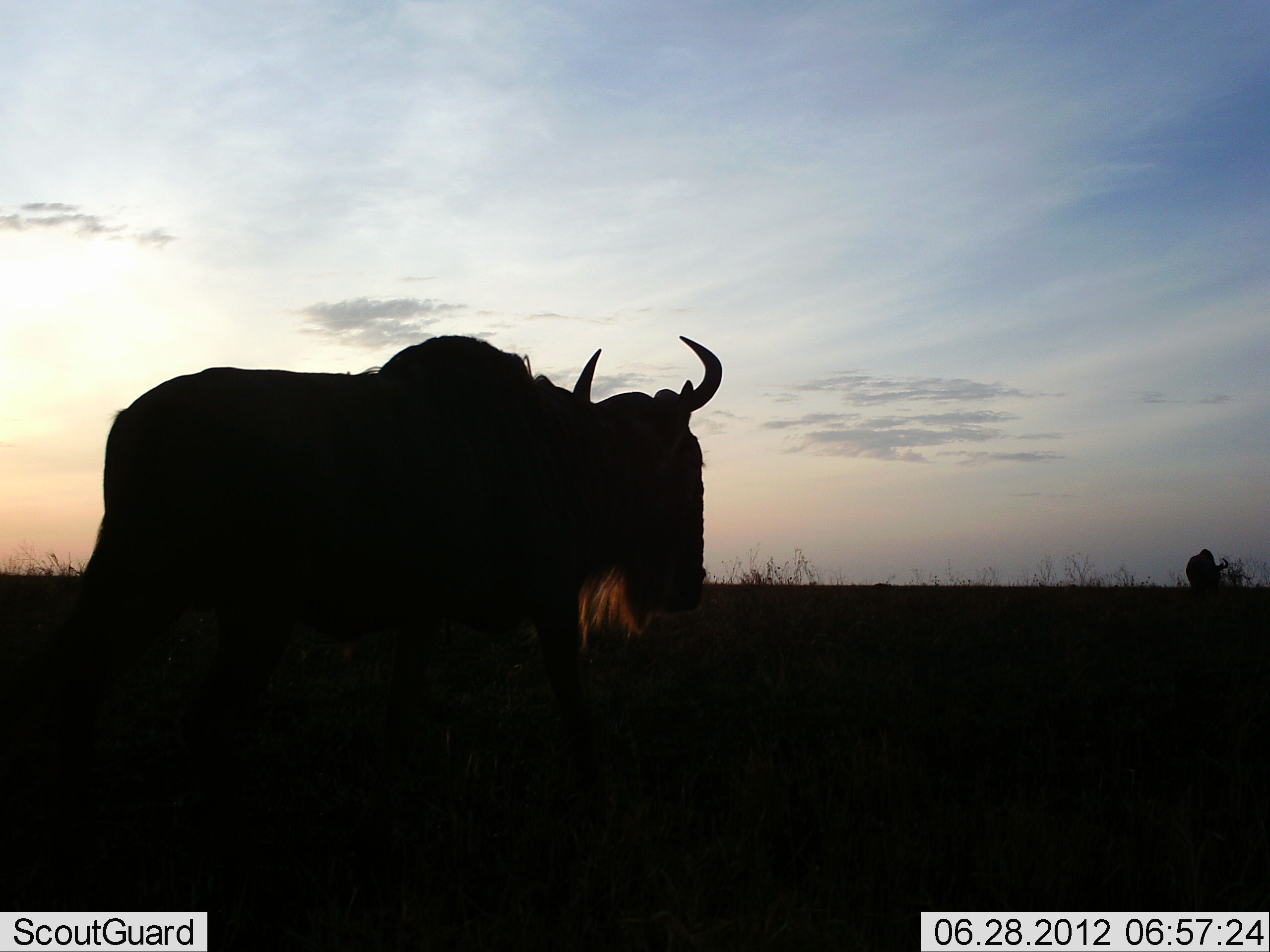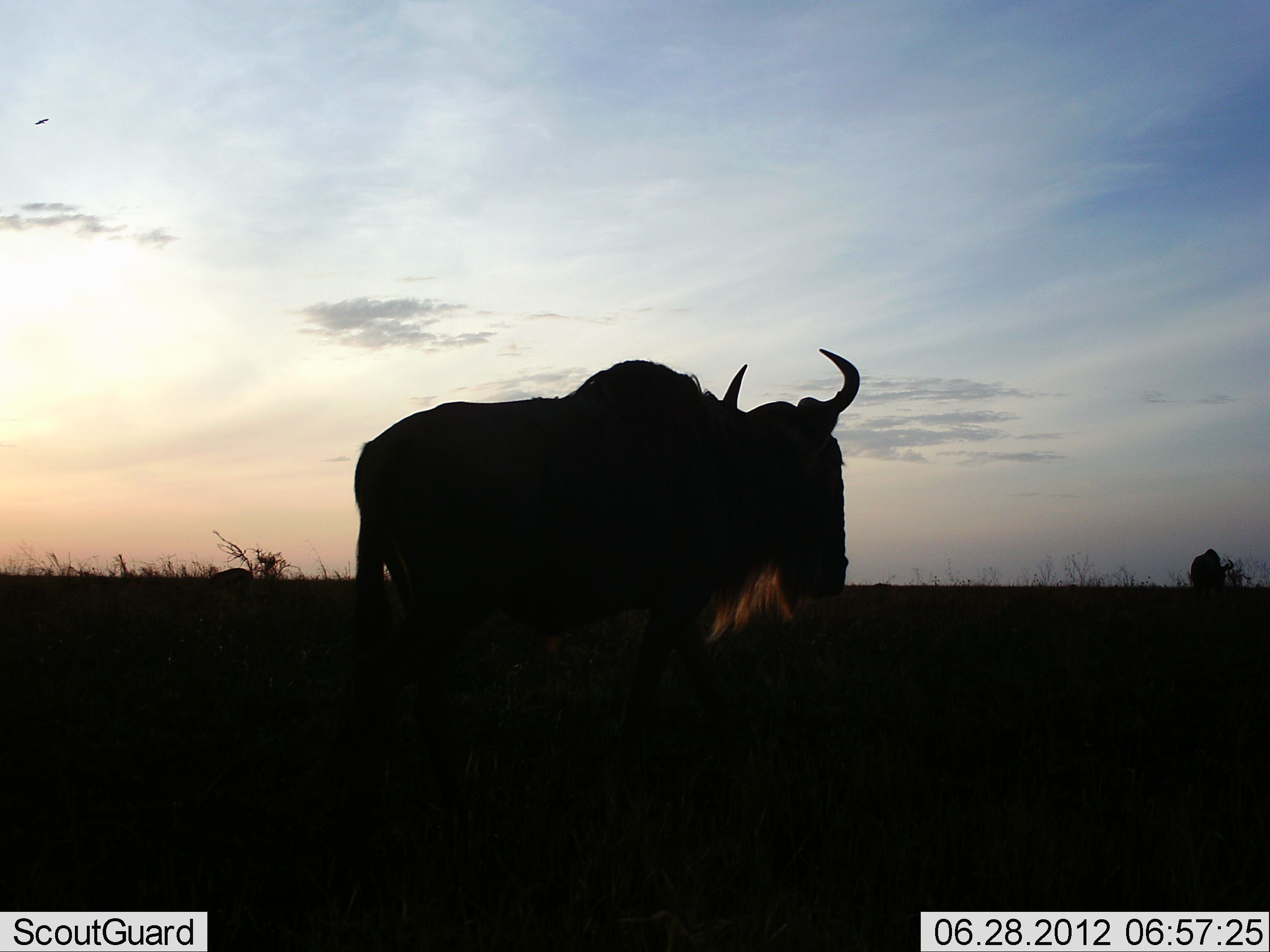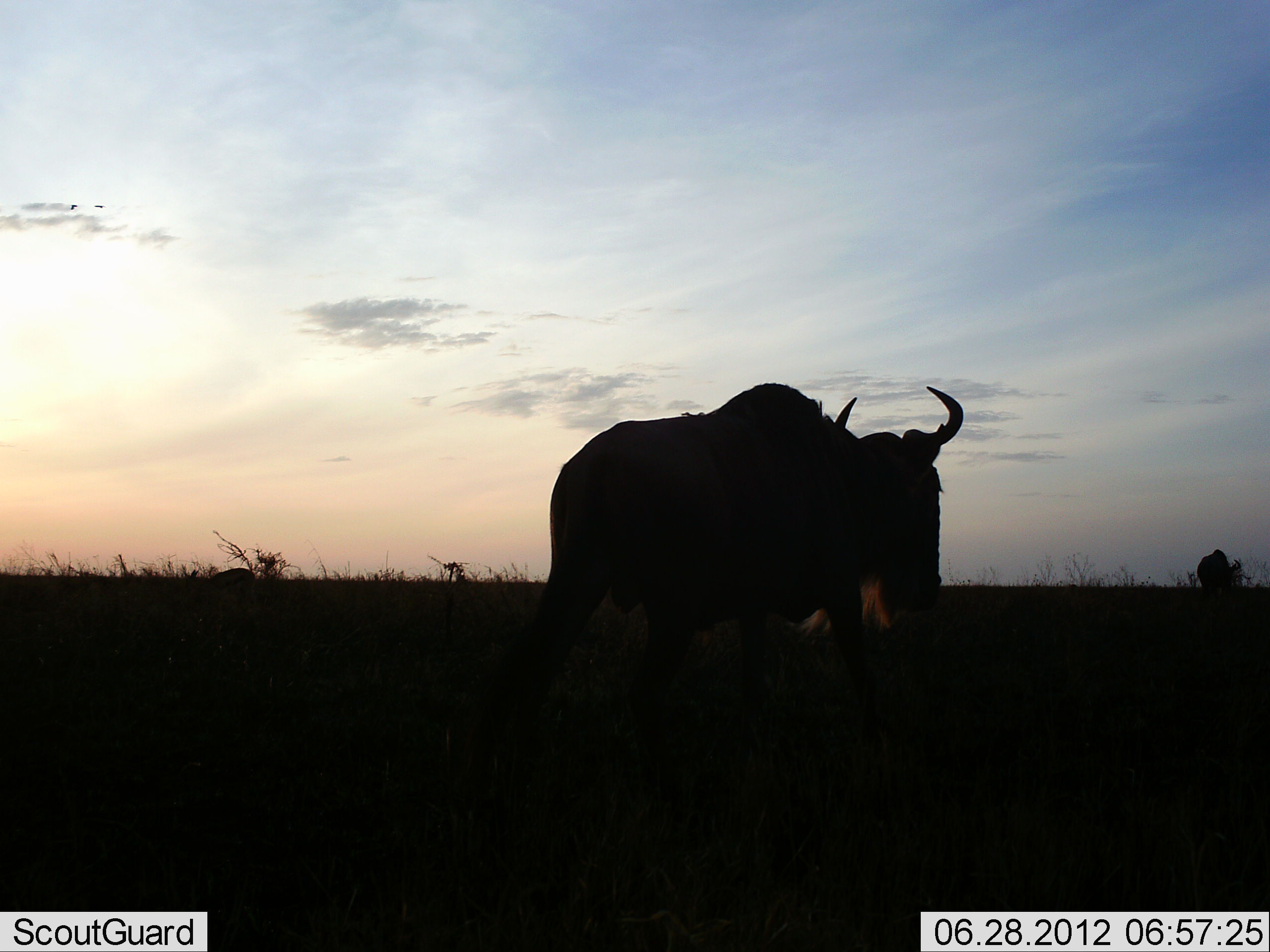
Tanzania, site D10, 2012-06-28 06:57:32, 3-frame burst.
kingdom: Animalia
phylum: Chordata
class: Mammalia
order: Artiodactyla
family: Bovidae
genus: Connochaetes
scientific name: Connochaetes taurinus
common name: blue wildebeest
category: wildebeest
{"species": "wildebeest (blue wildebeest) (Connochaetes taurinus)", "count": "2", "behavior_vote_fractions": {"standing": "17%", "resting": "0%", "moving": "92%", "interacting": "0%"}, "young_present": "0%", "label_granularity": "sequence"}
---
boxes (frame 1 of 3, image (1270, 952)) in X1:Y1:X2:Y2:
animal: 41:329:725:789; 1185:548:1230:596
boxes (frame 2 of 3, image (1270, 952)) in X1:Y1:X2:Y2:
animal: 269:347:862:830; 1187:547:1234:595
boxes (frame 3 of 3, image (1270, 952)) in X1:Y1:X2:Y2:
animal: 481:381:963:763; 1192:548:1242:600